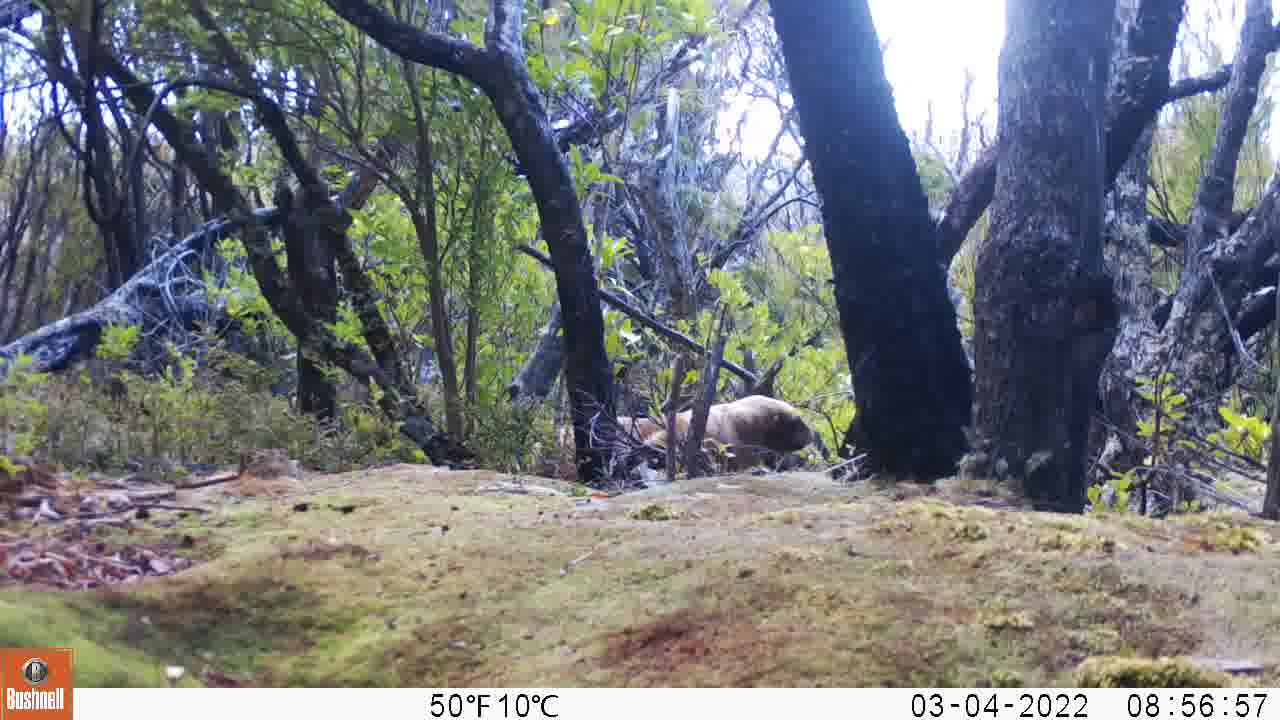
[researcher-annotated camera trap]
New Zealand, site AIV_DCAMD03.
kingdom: Animalia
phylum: Chordata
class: Mammalia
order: Carnivora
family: Otariidae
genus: Phocarctos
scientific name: Phocarctos hookeri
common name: new zealand sea lion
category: sealion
Sealion (new zealand sea lion) (Phocarctos hookeri).